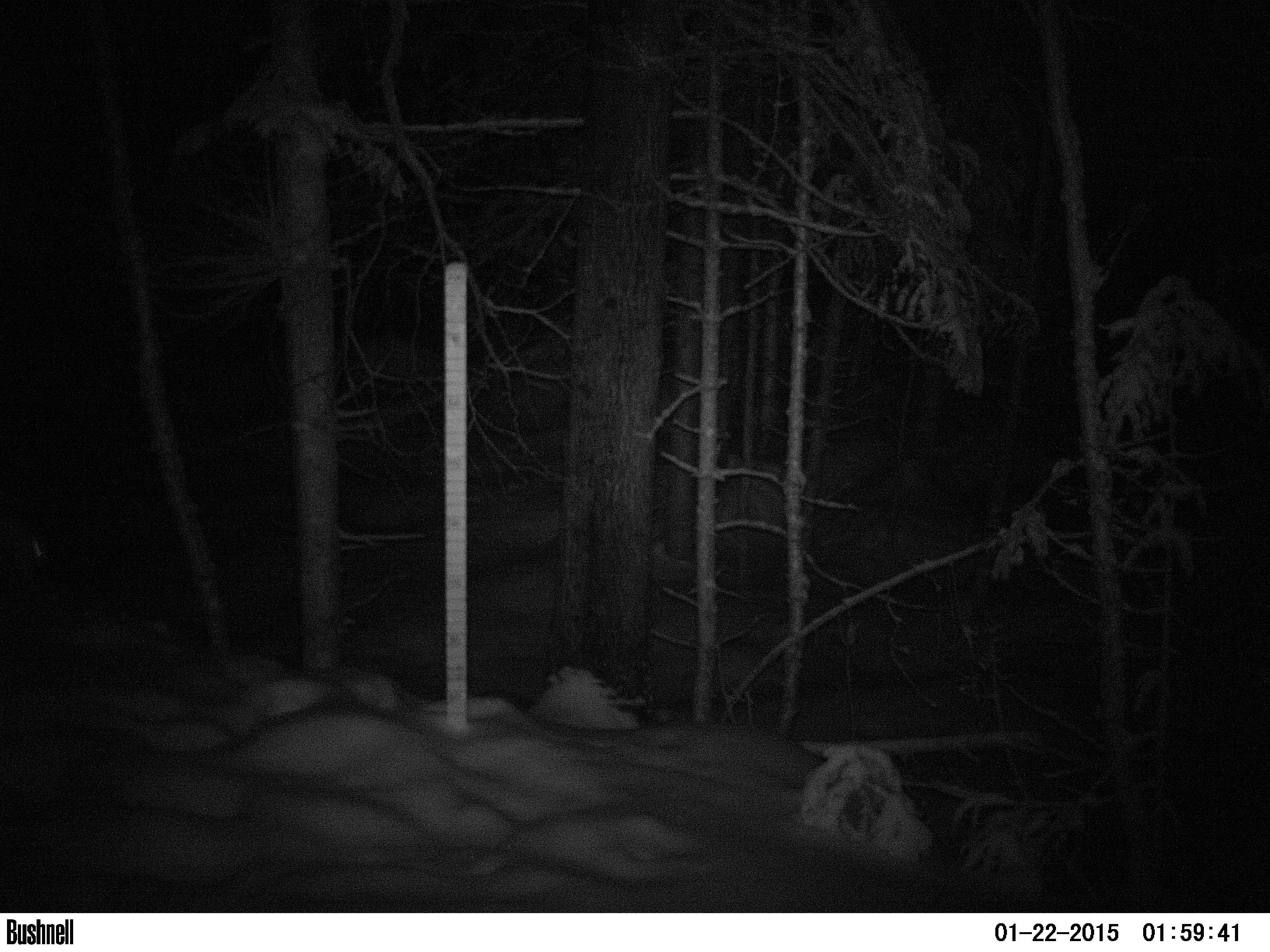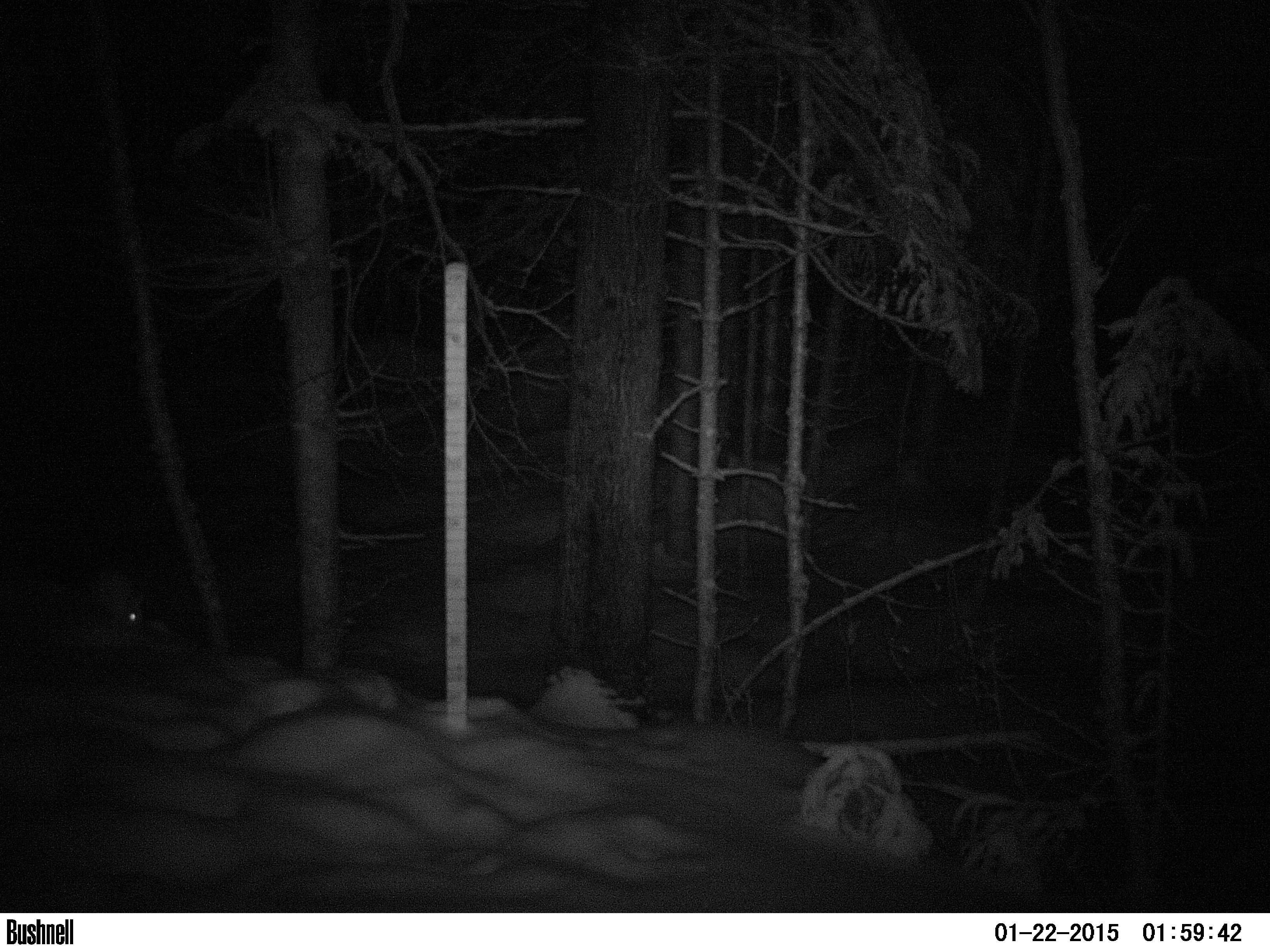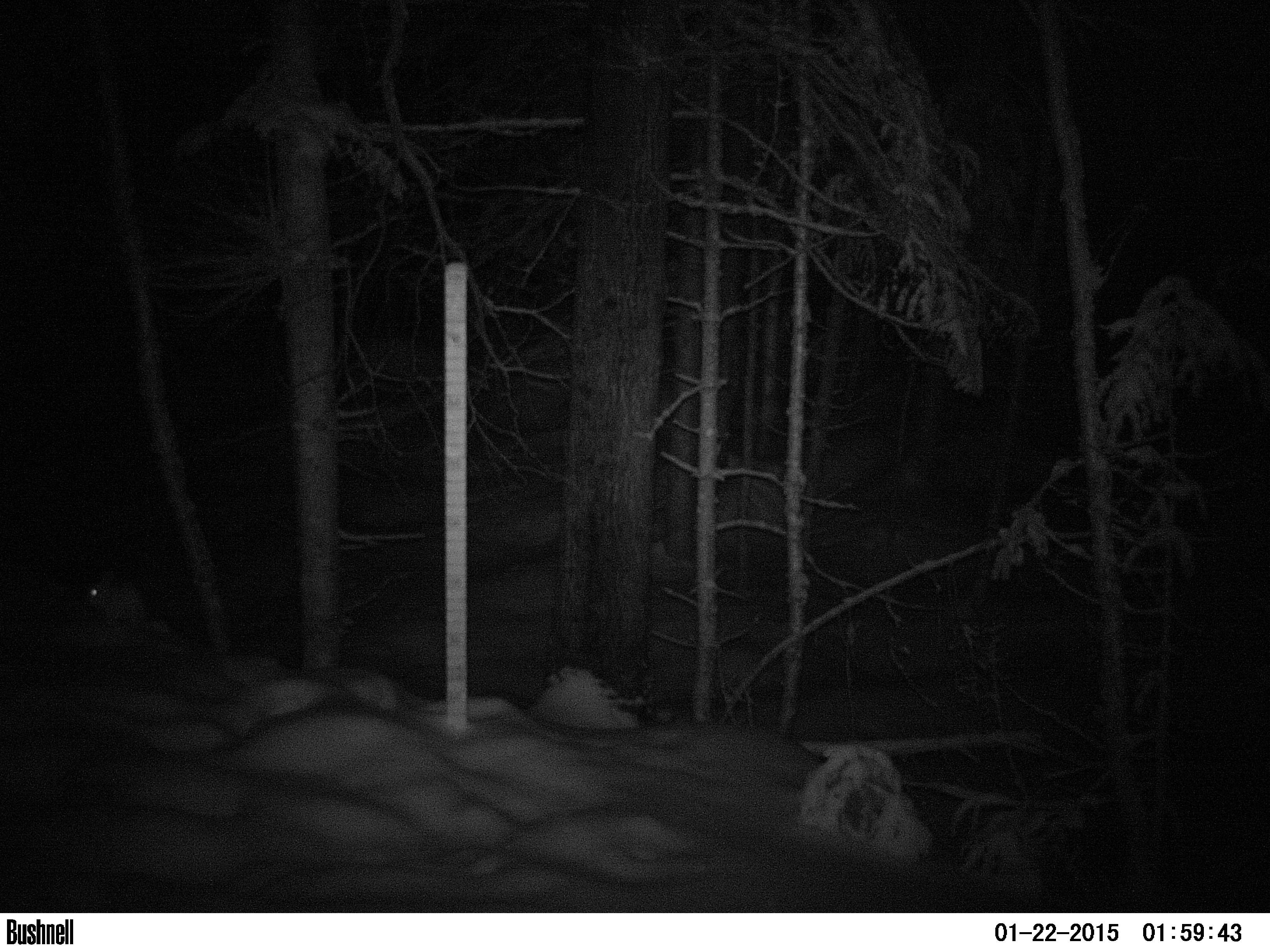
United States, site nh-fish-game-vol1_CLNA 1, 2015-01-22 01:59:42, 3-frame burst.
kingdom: Animalia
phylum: Chordata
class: Mammalia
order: Lagomorpha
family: Leporidae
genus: Lepus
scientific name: Lepus americanus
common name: snowshoe hare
Snowshoe hare (Lepus americanus).